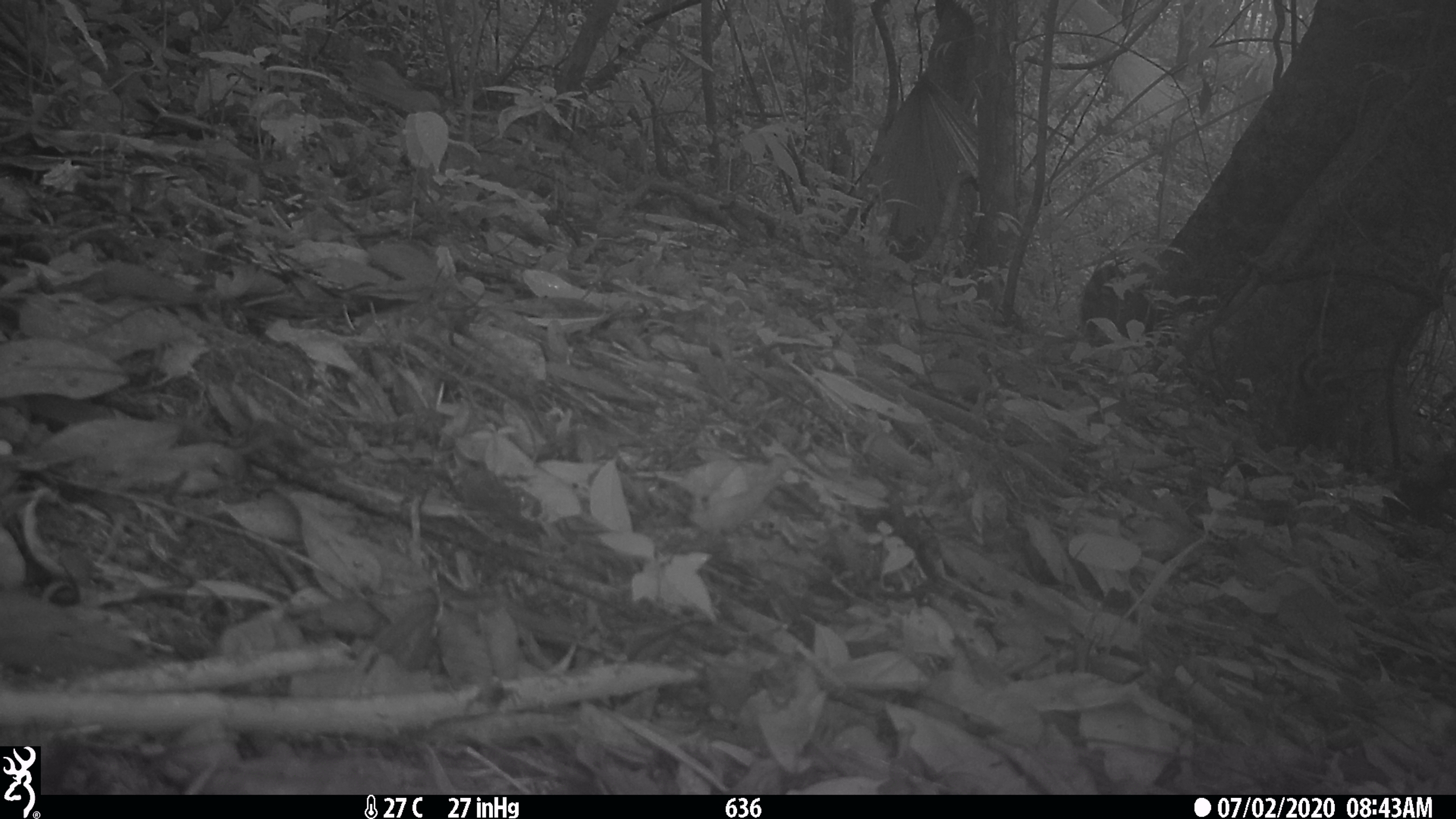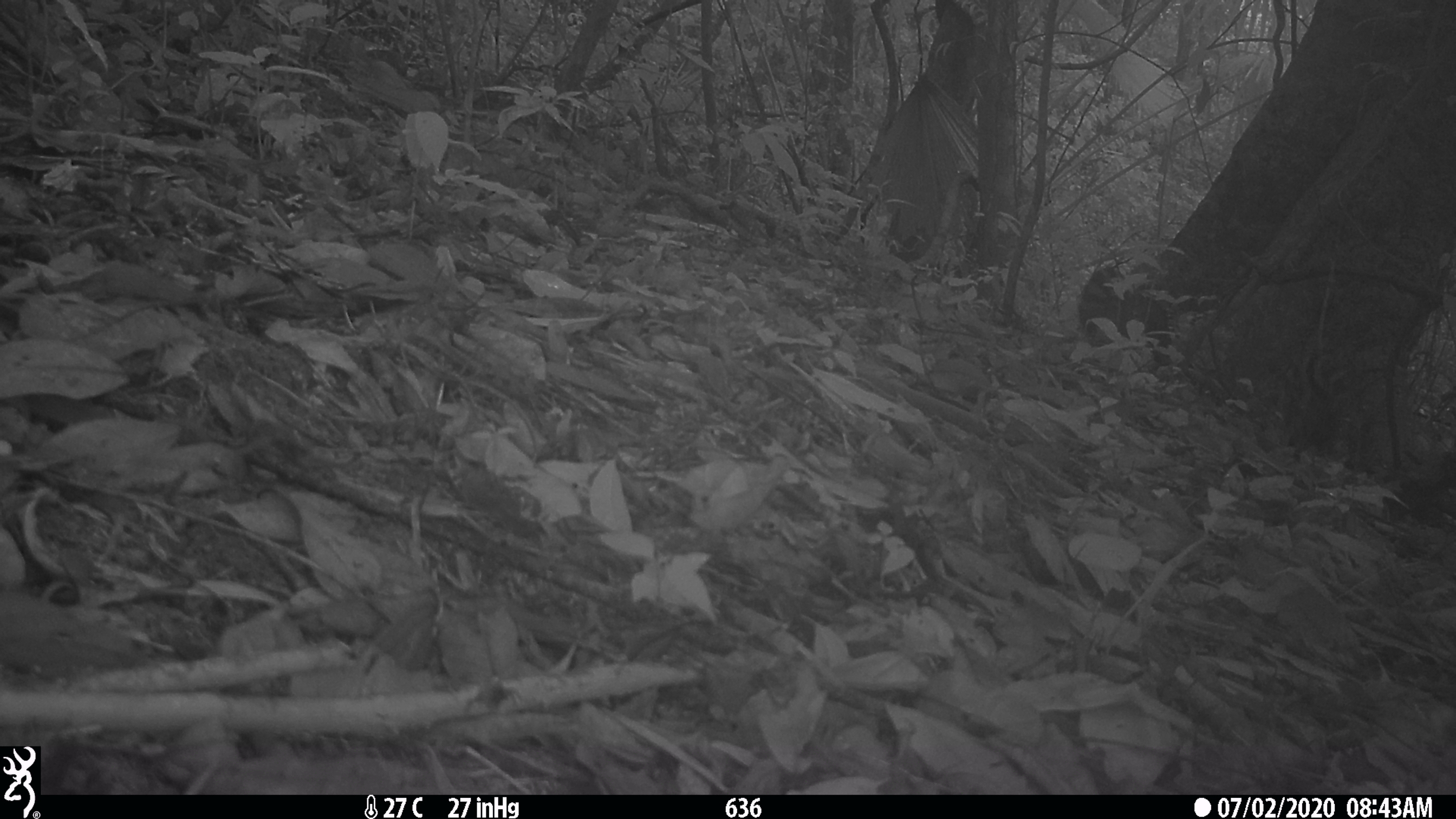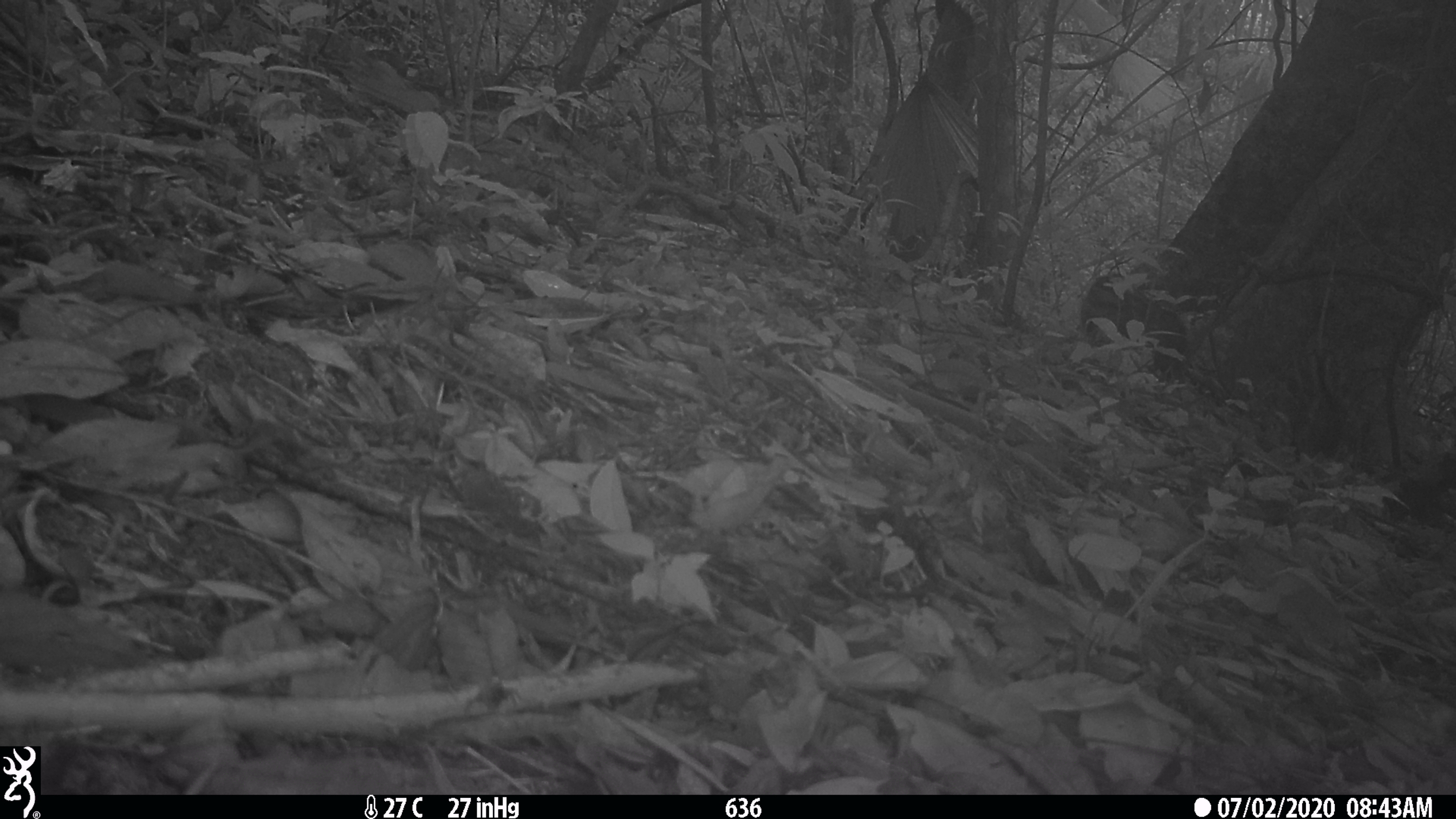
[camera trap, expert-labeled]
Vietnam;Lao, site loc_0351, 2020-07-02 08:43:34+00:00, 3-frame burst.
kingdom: Animalia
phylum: Chordata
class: Mammalia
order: Artiodactyla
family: Suidae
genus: Sus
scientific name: Sus scrofa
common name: eurasian wild pig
Eurasian wild pig (Sus scrofa). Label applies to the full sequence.